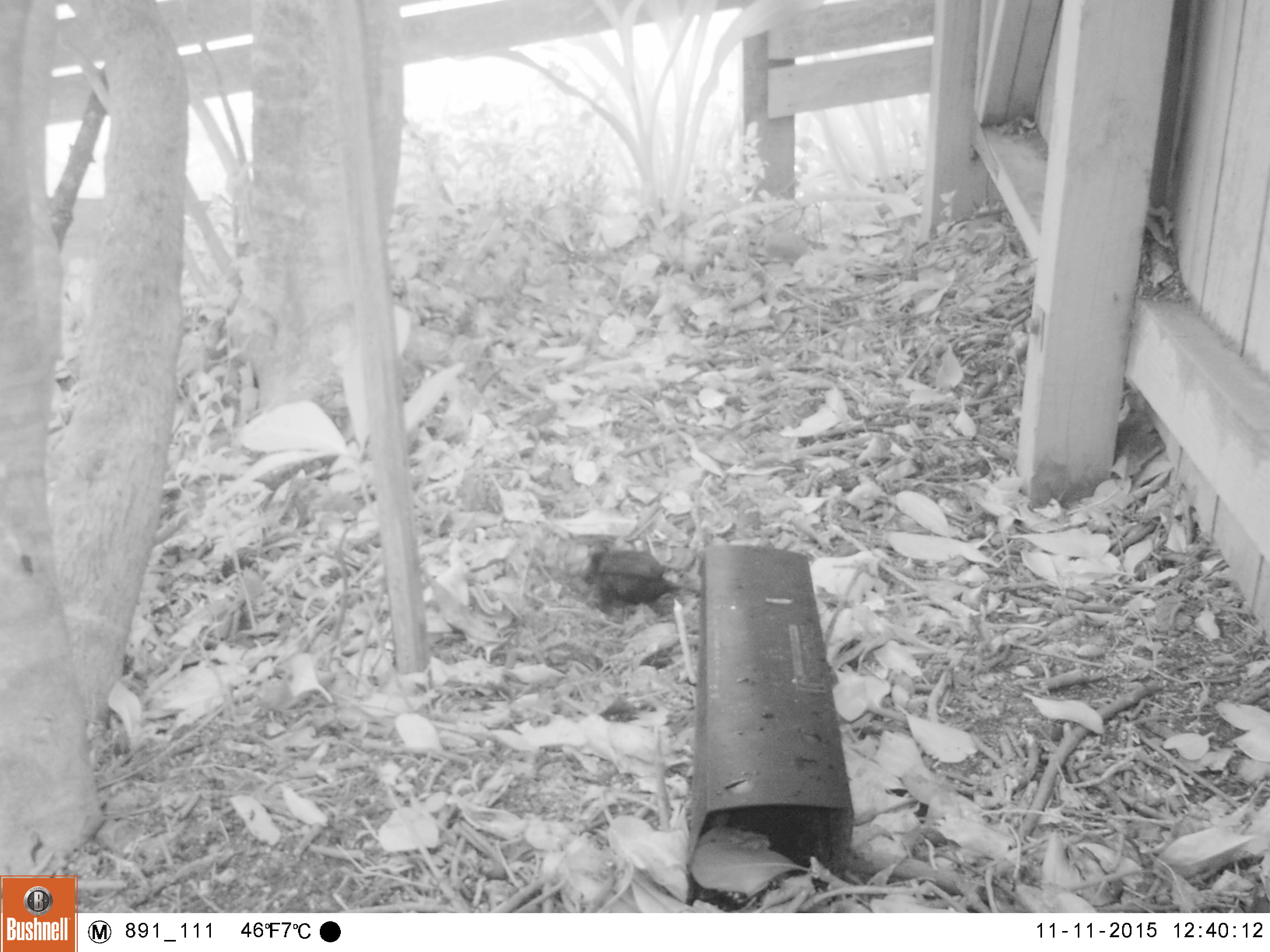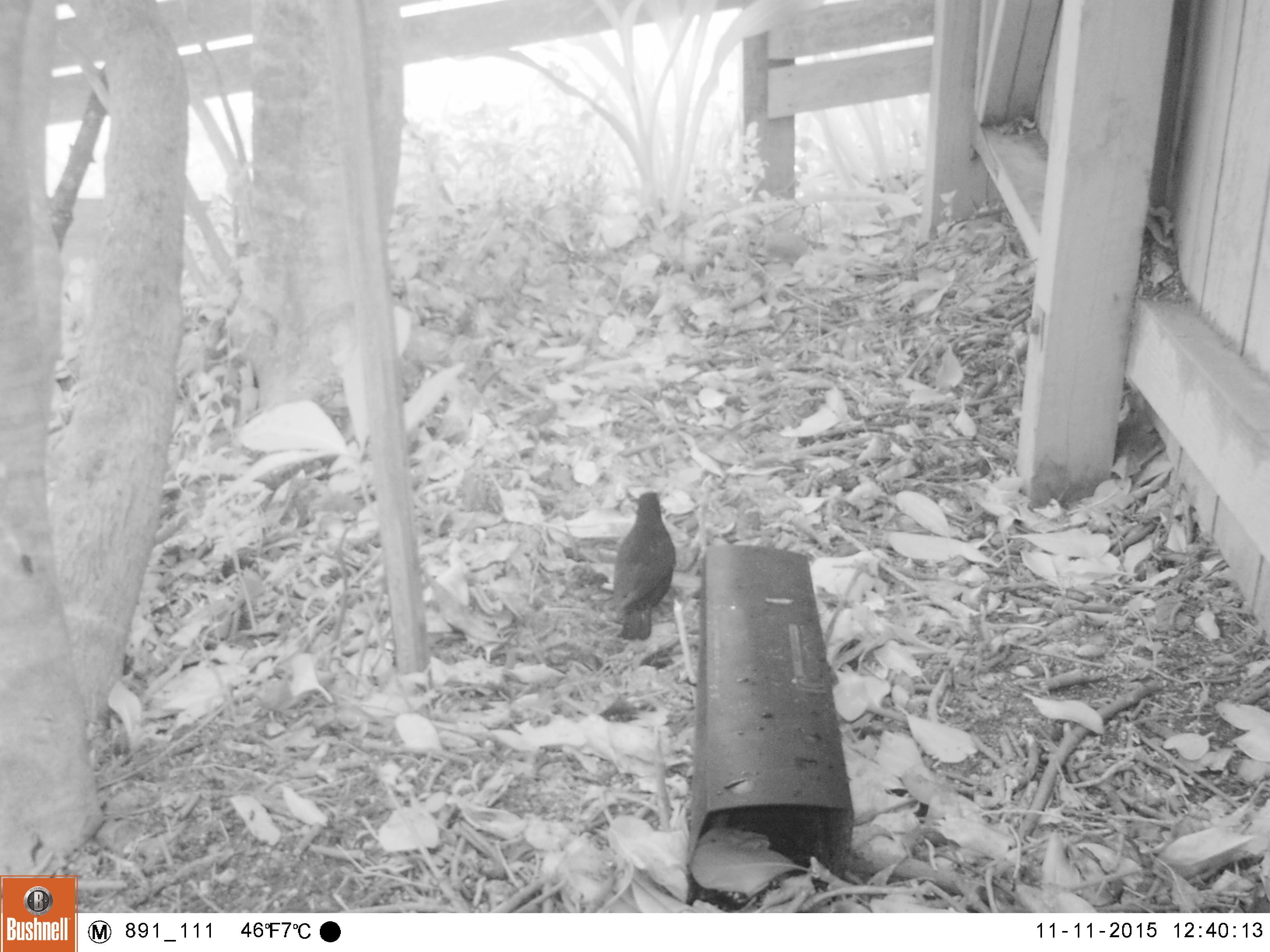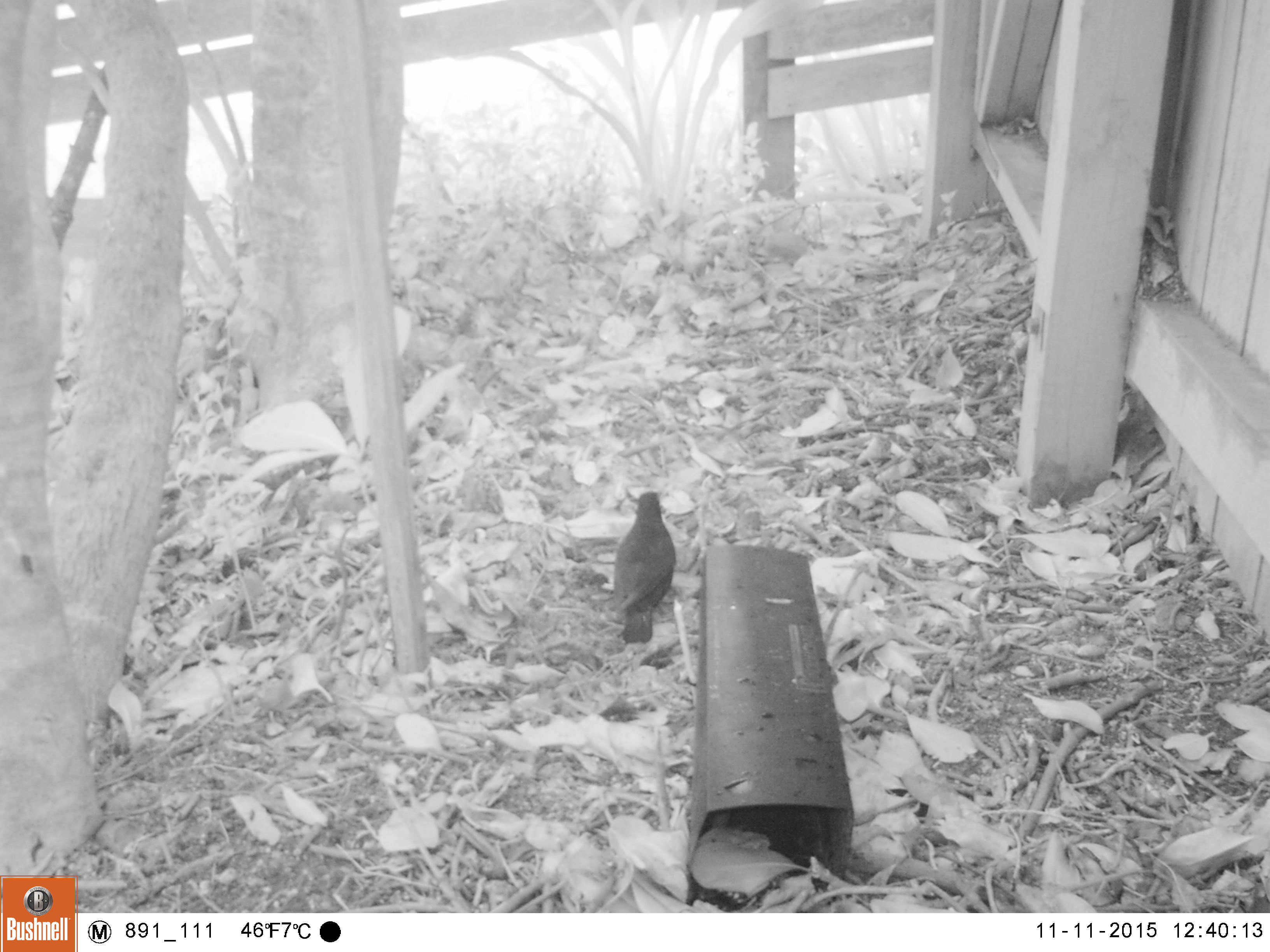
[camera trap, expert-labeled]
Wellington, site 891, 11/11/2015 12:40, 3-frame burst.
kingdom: Animalia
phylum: Chordata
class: Aves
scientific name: Aves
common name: bird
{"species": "bird (Aves)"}